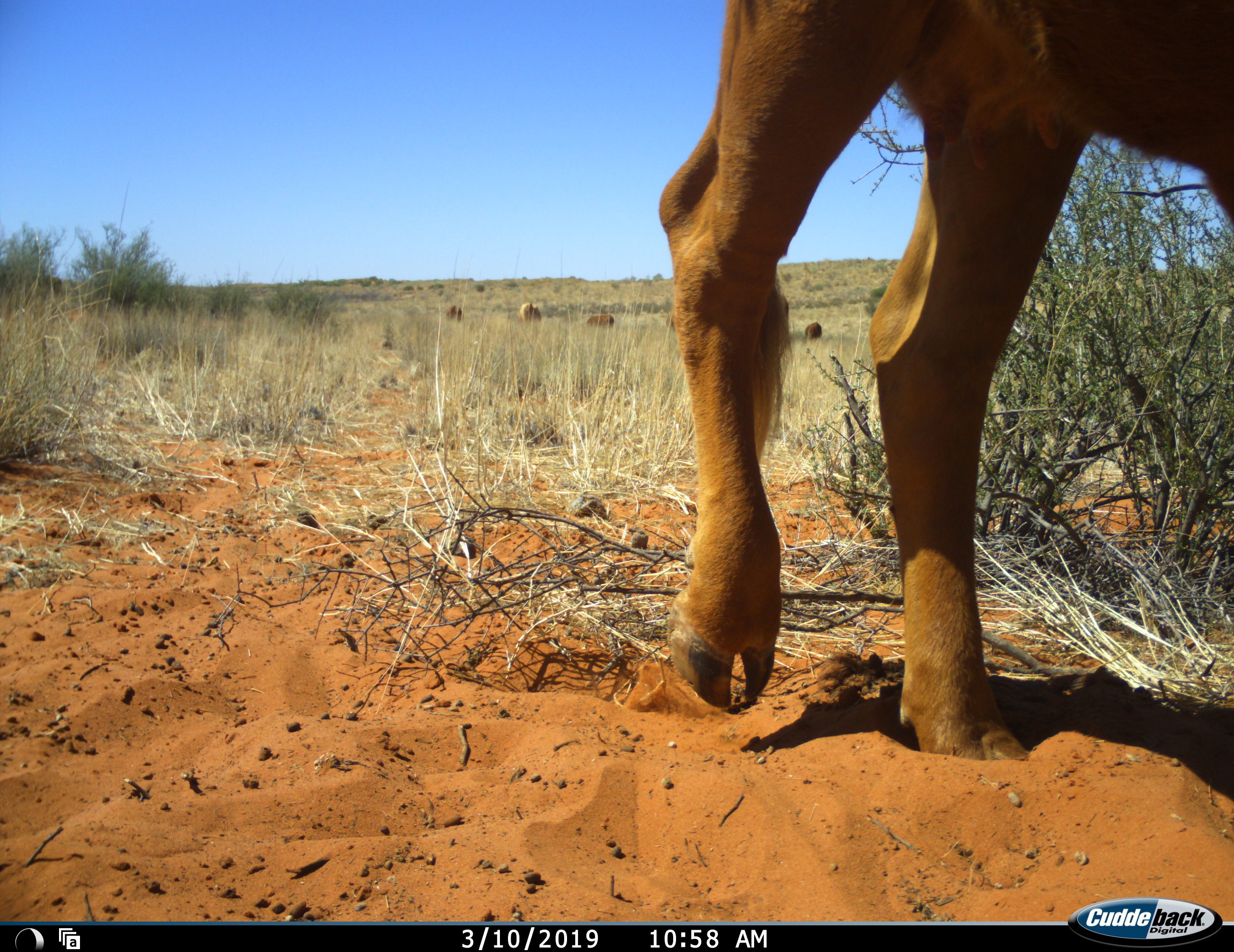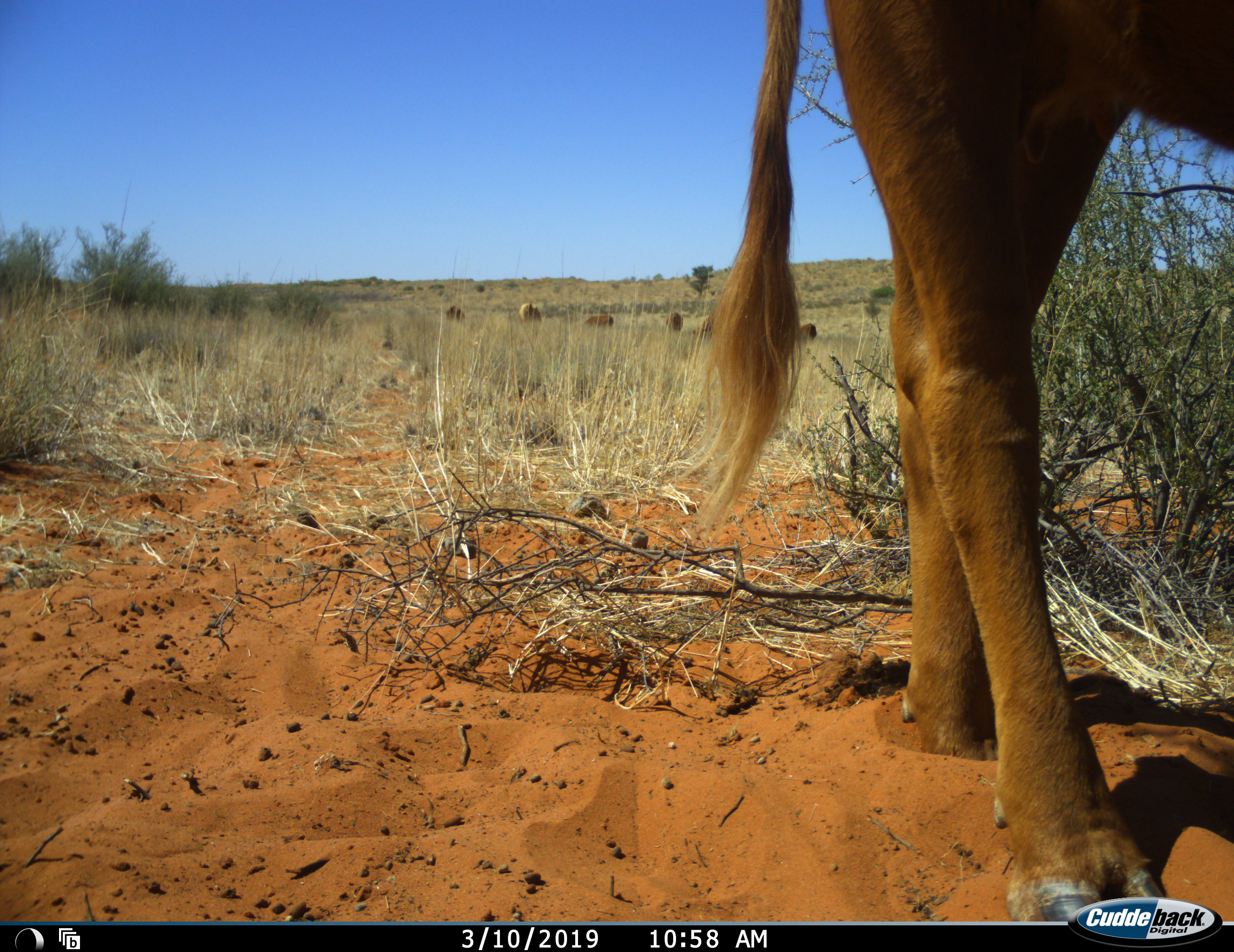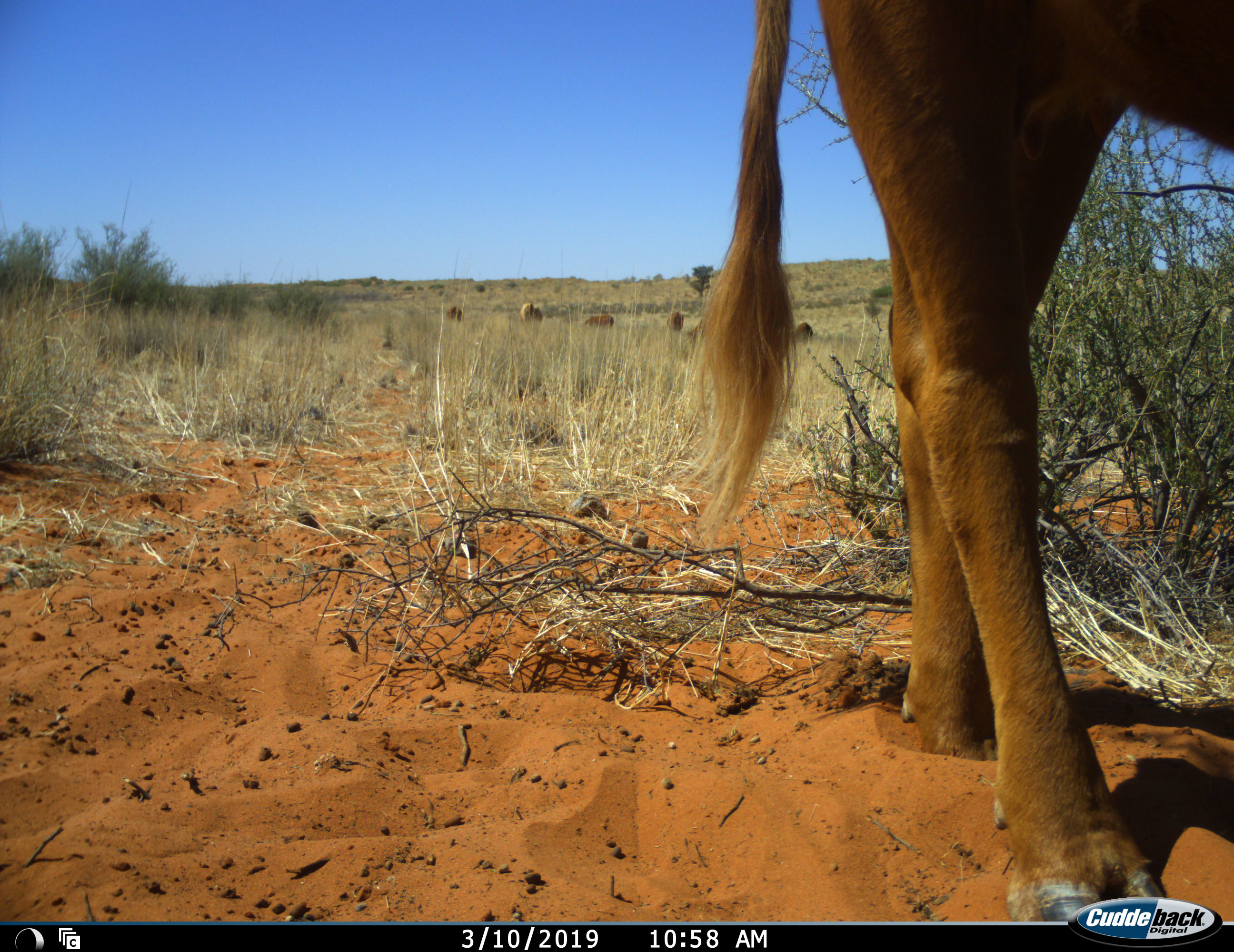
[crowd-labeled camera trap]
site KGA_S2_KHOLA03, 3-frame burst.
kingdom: Animalia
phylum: Chordata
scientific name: Vertebrata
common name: domestic animal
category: domesticanimal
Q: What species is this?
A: Domesticanimal (domestic animal) (Vertebrata).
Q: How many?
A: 6.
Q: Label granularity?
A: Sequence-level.